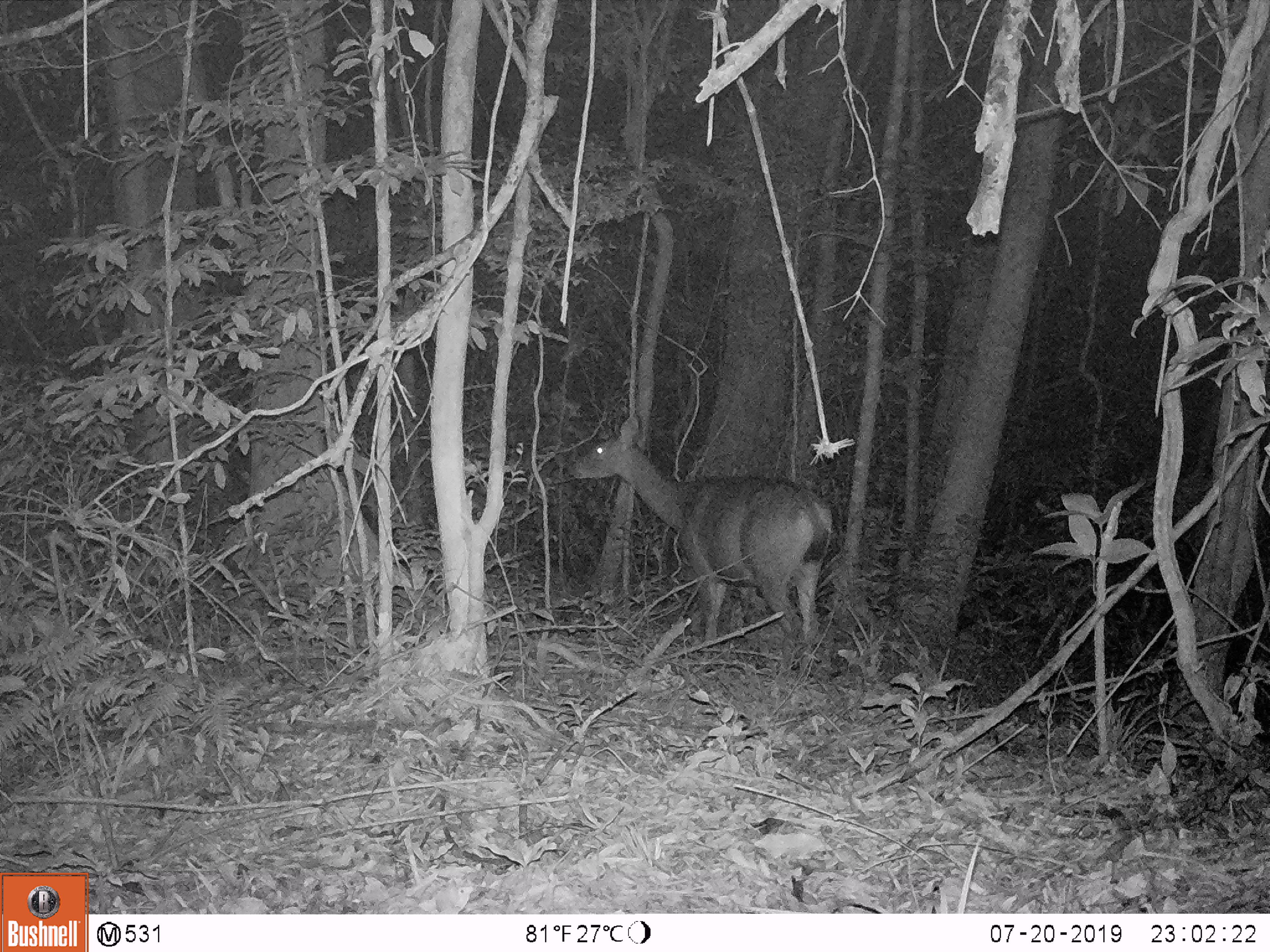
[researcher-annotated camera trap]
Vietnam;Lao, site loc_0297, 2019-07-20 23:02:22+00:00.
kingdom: Animalia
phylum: Chordata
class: Mammalia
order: Artiodactyla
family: Cervidae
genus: Rusa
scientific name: Rusa unicolor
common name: sambar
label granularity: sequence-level